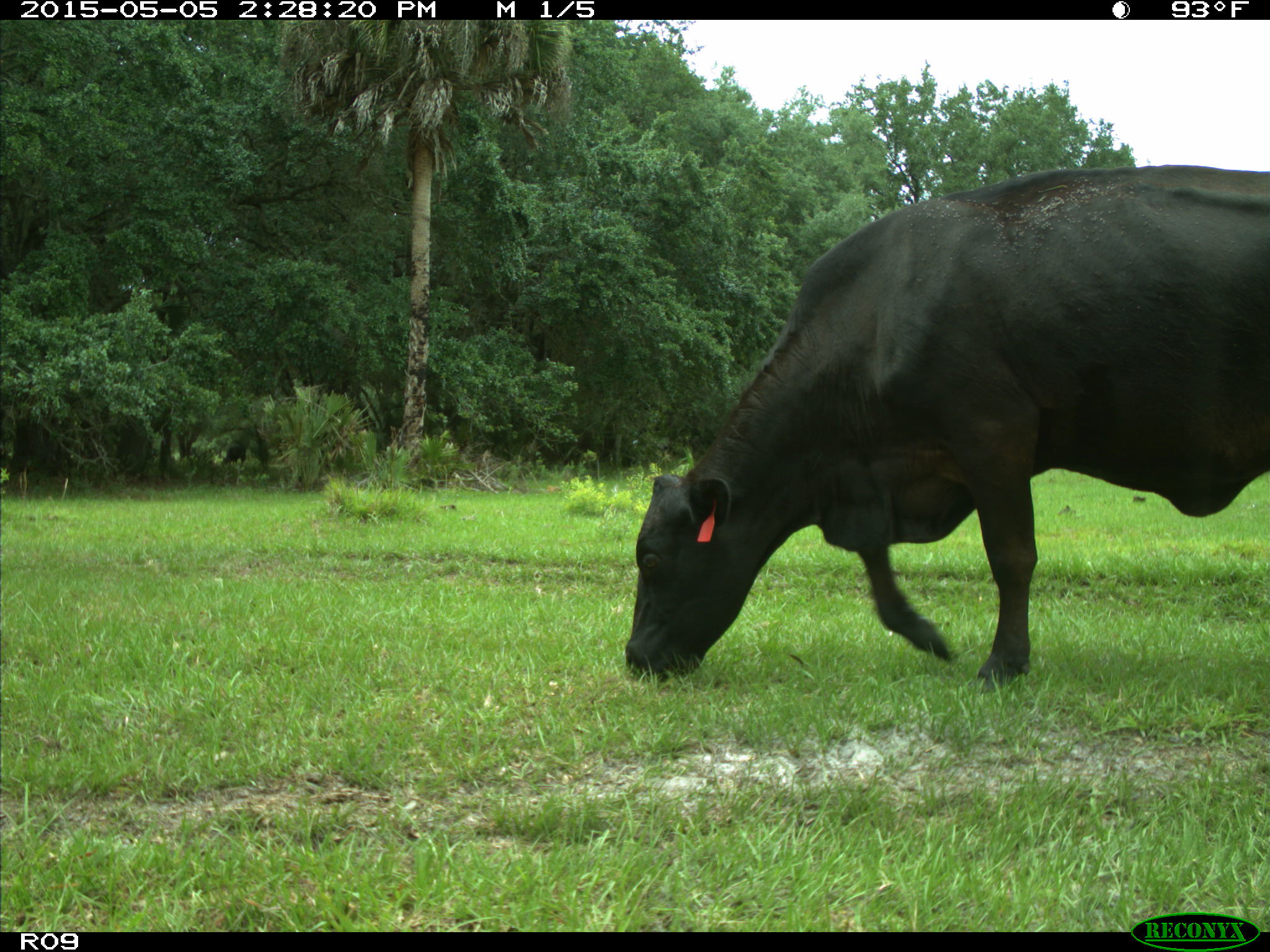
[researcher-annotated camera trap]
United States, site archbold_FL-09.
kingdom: Animalia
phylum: Chordata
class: Mammalia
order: Artiodactyla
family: Bovidae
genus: Bos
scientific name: Bos taurus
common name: domestic cow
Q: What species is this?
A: Bos taurus (domestic cow).